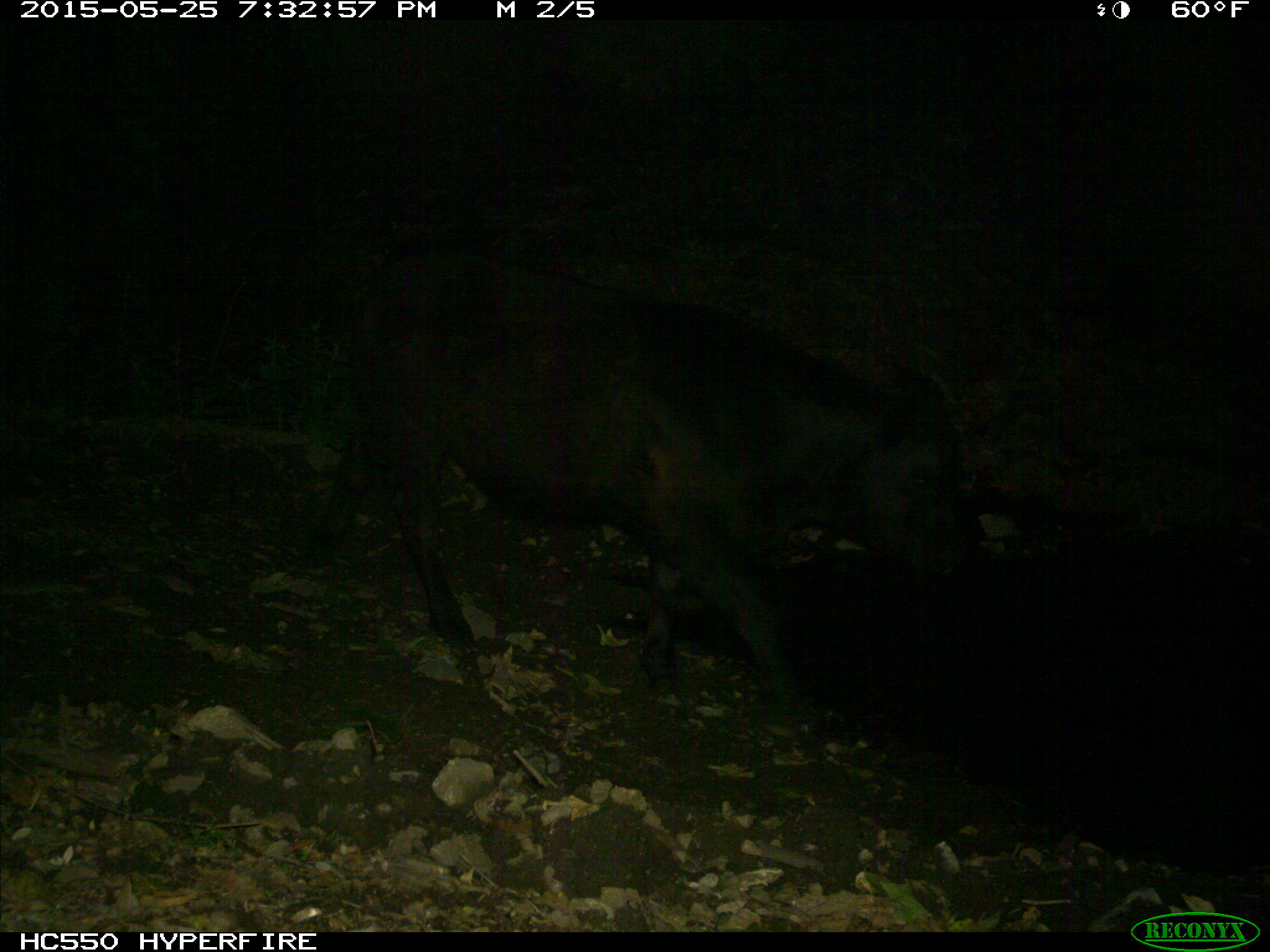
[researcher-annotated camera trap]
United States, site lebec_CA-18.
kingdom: Animalia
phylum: Chordata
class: Mammalia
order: Artiodactyla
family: Bovidae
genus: Bos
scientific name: Bos taurus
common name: domestic cow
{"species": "Bos taurus (domestic cow)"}